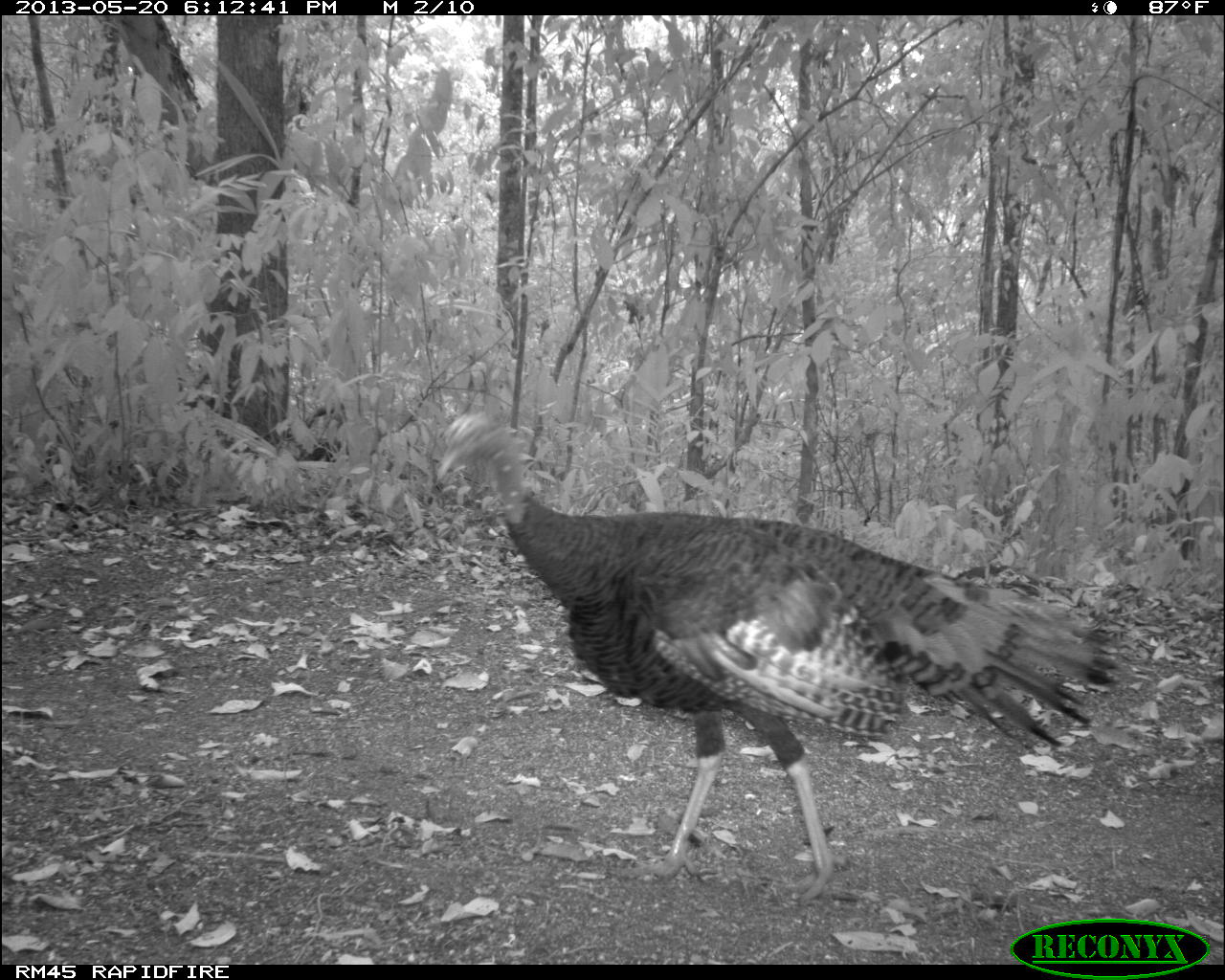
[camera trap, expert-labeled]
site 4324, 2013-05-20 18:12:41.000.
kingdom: Animalia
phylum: Chordata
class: Aves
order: Galliformes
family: Phasianidae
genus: Meleagris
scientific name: Meleagris ocellata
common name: ocellated turkey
Meleagris ocellata (ocellated turkey), count 1, sex female.